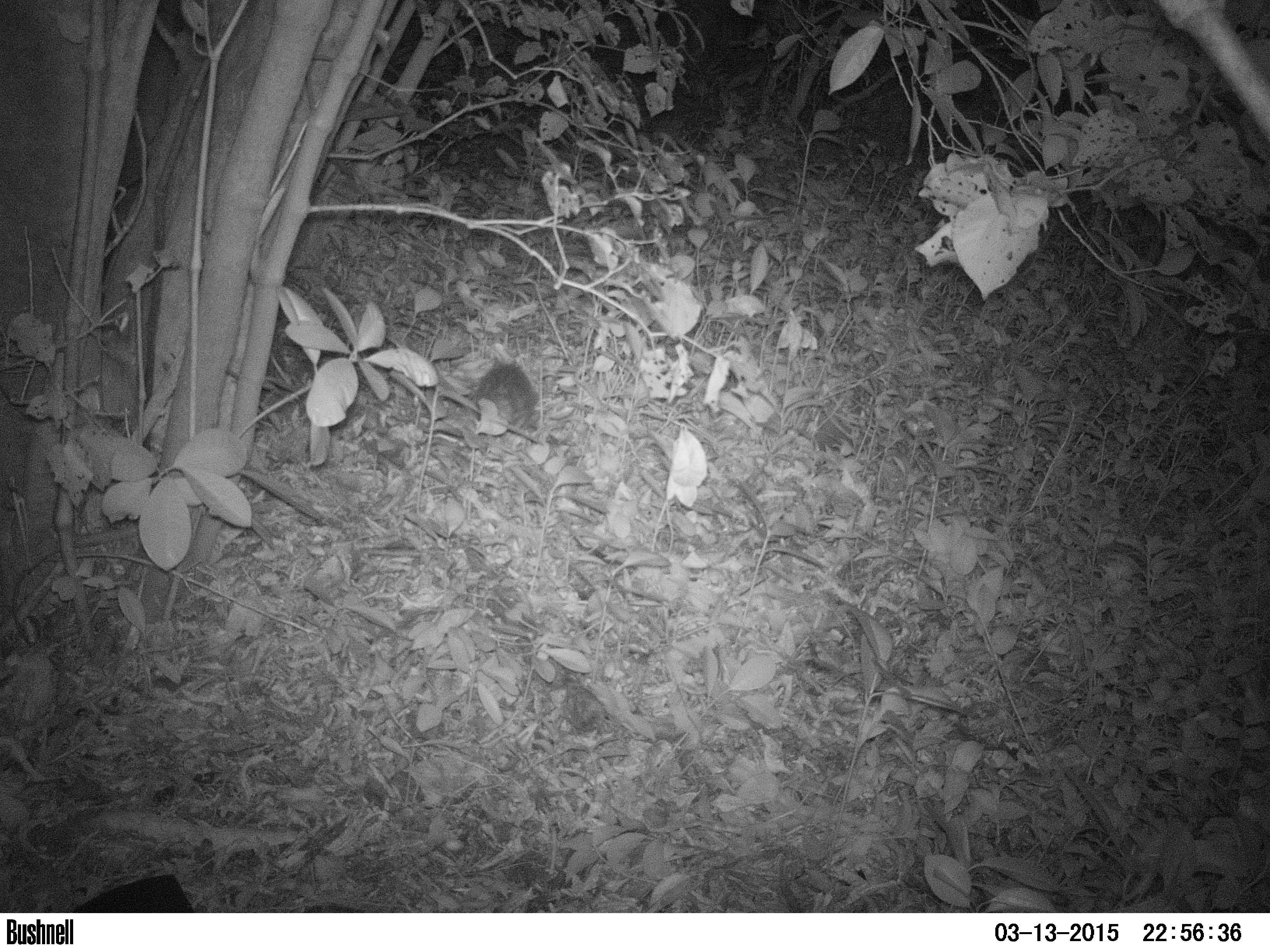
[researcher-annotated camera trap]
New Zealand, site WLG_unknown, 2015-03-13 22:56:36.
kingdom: Animalia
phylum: Chordata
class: Mammalia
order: Eulipotyphla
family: Erinaceidae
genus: Erinaceus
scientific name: Erinaceus europaeus europaeus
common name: european hedgehog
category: hedgehog